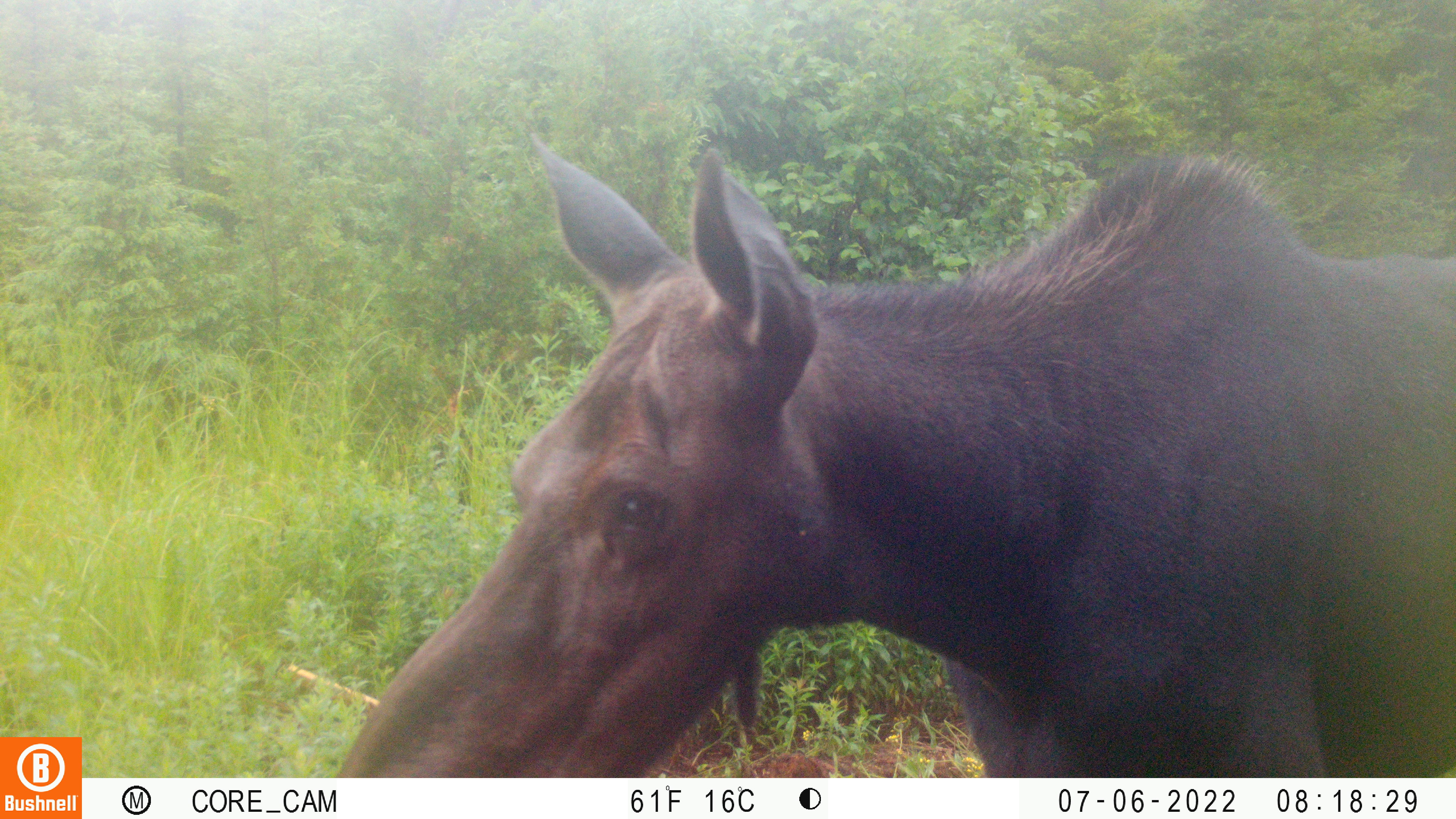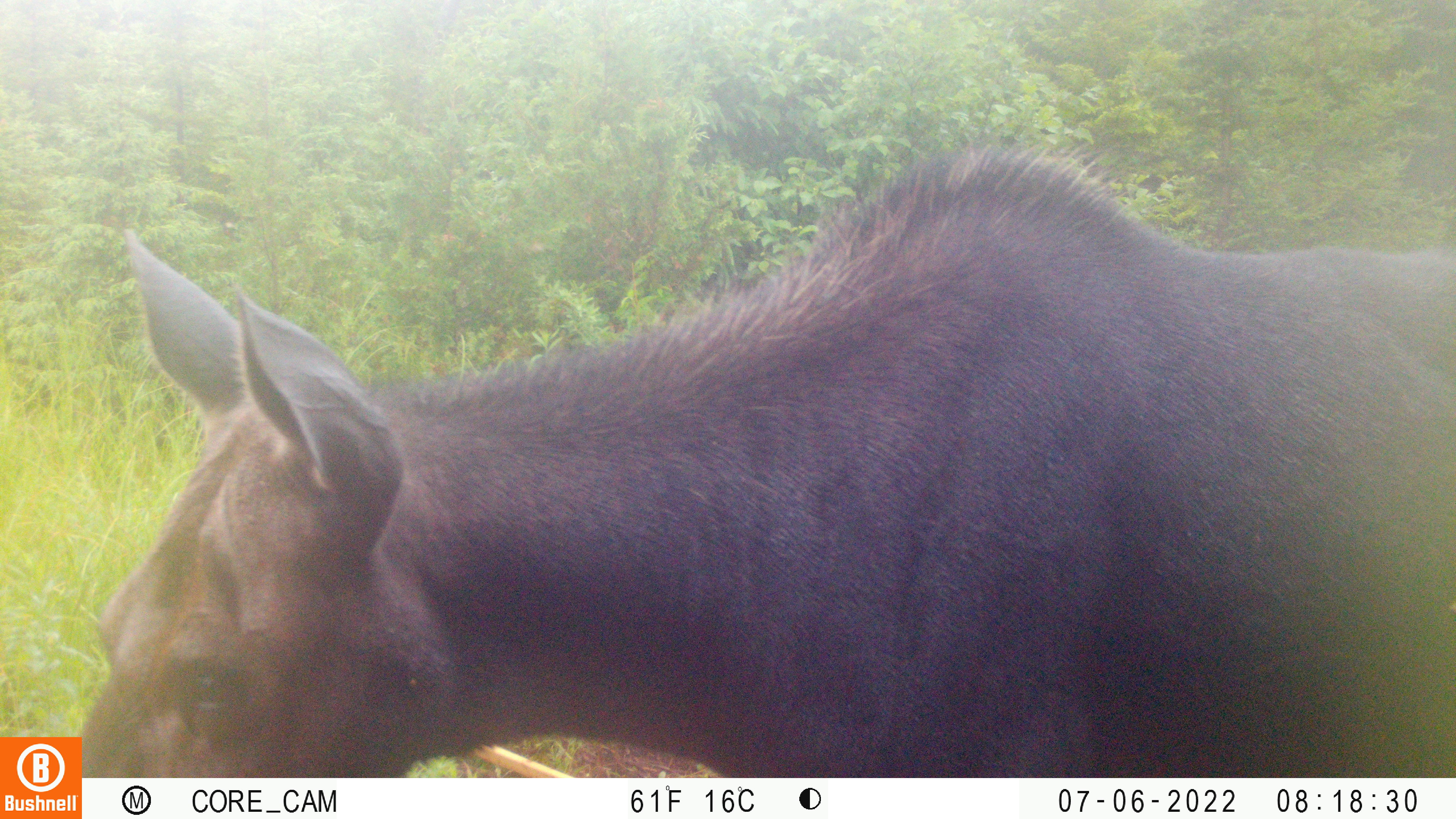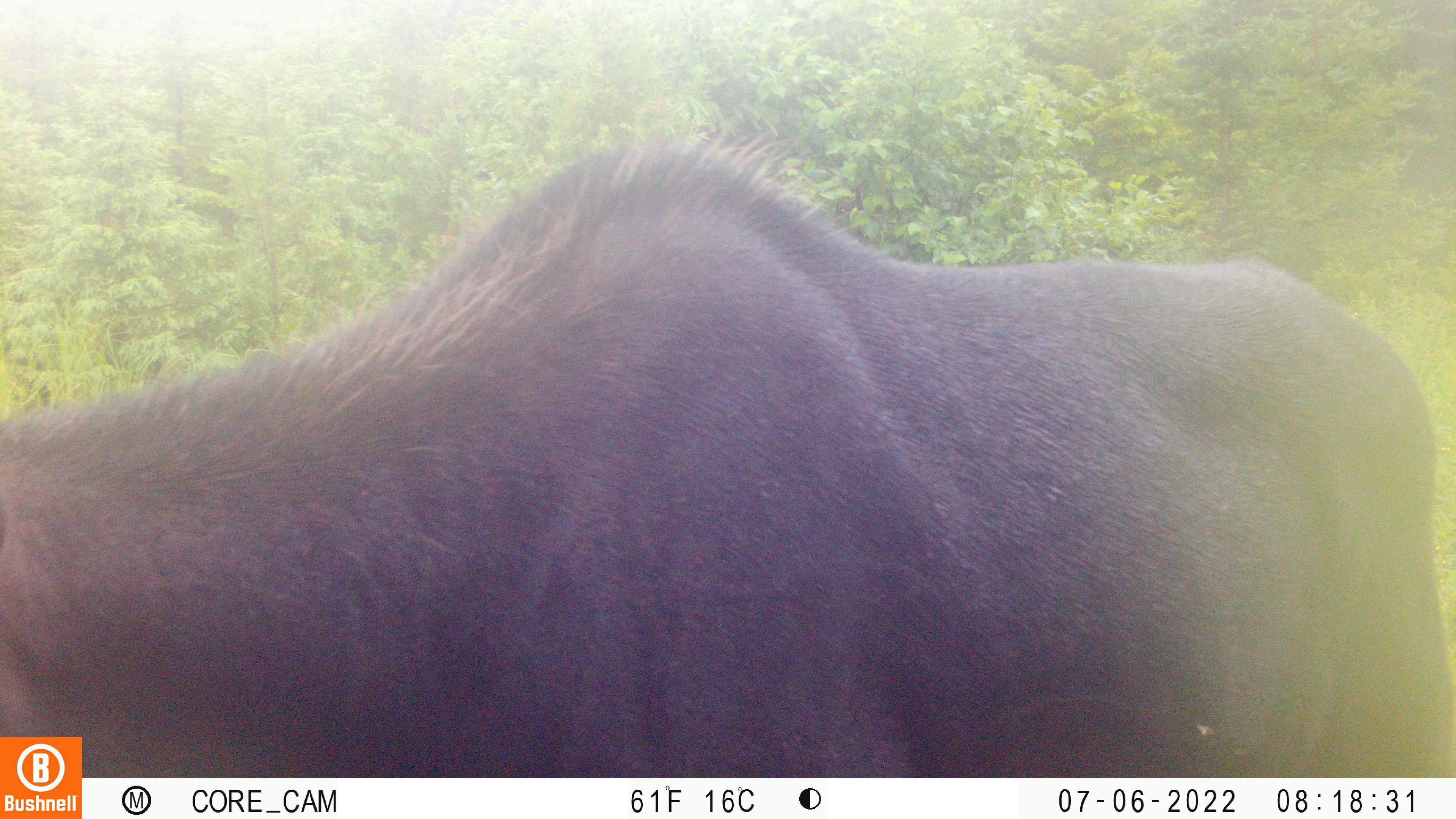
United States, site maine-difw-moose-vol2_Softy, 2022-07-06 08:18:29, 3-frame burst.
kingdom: Animalia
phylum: Chordata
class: Mammalia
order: Artiodactyla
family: Cervidae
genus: Alces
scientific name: Alces alces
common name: moose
Moose (Alces alces).